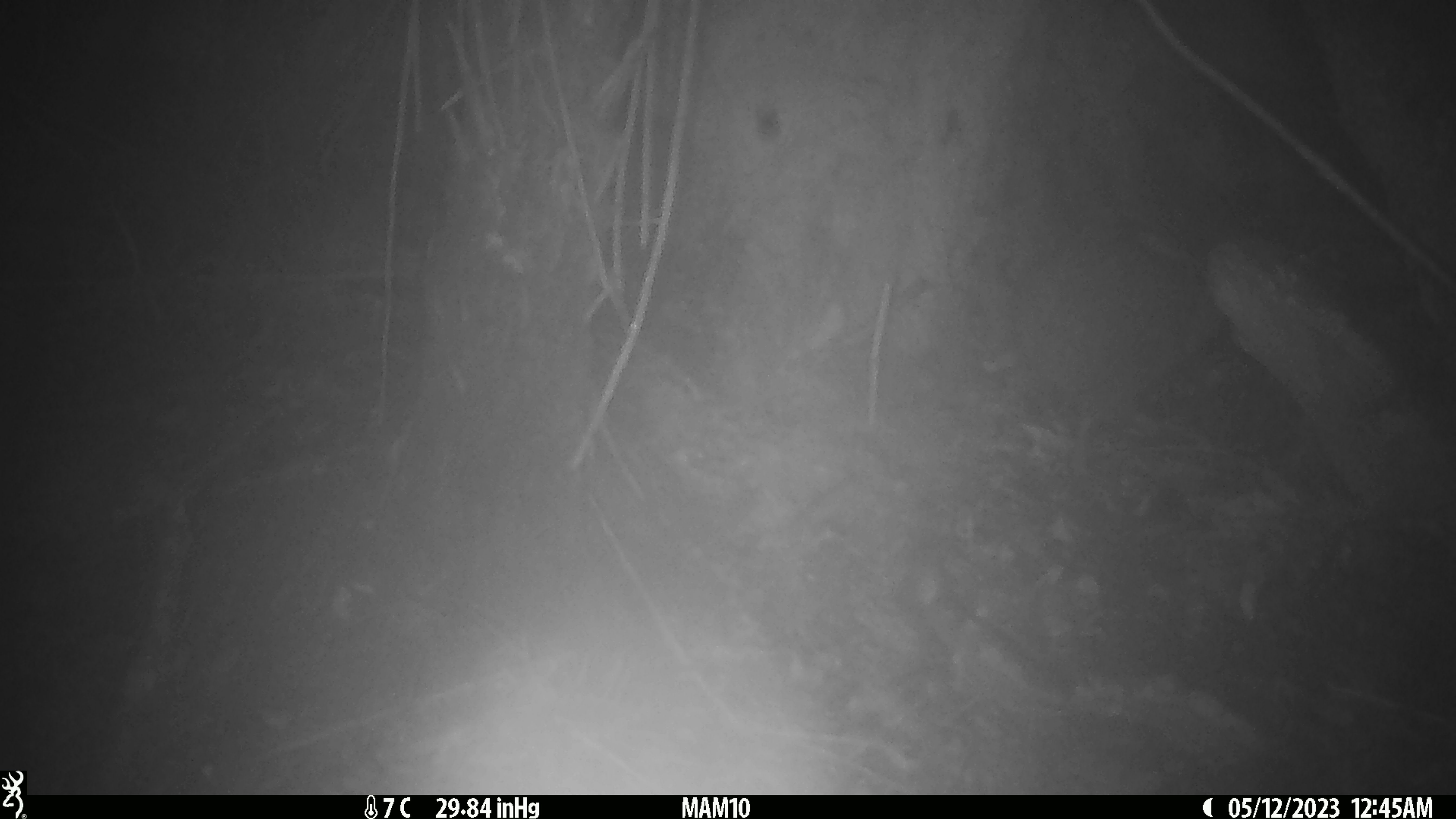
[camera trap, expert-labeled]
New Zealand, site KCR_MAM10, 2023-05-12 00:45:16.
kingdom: Animalia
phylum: Chordata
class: Aves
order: Apterygiformes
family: Apterygidae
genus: Apteryx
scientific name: Apteryx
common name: kiwi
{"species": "kiwi (Apteryx)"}